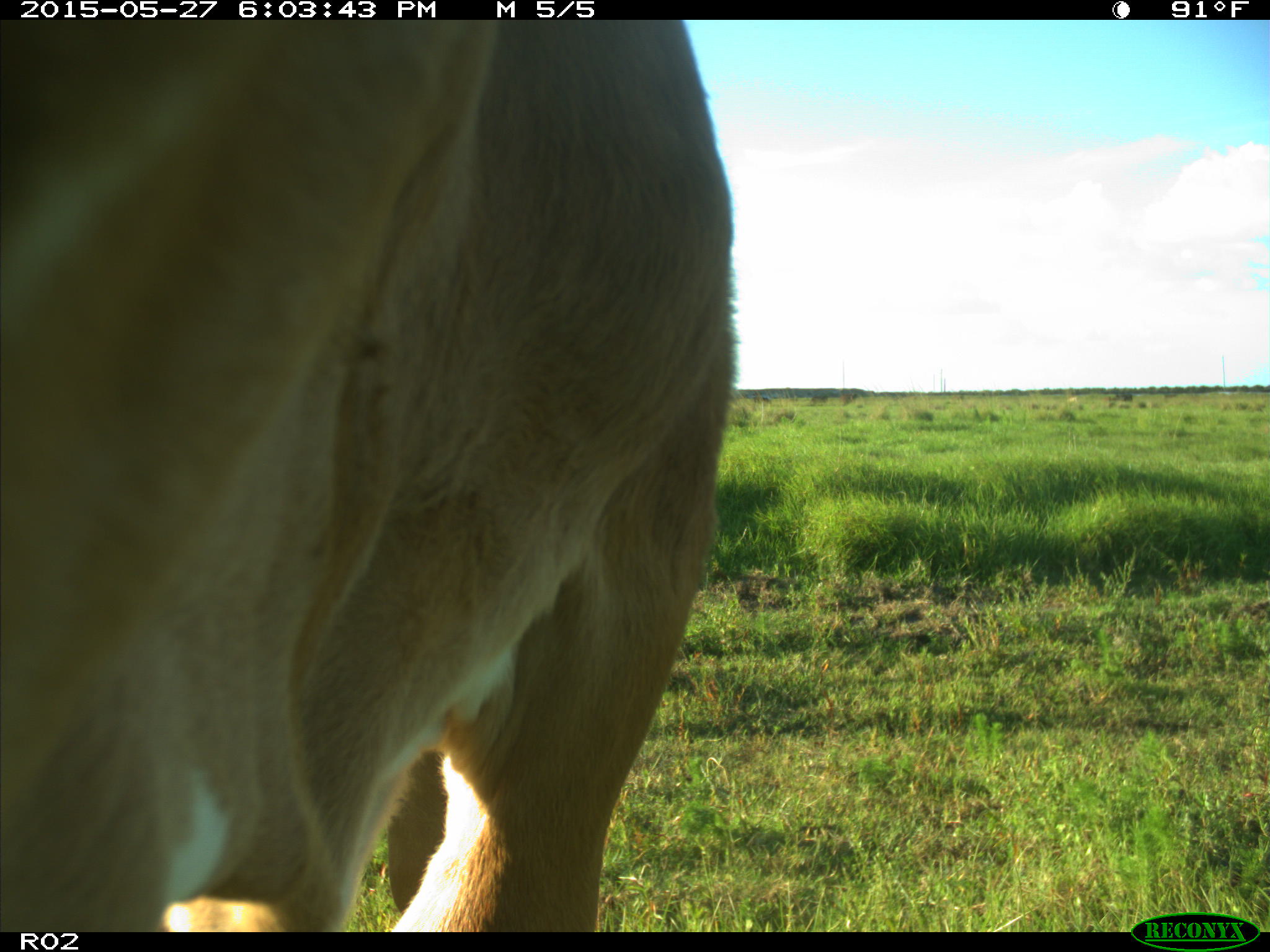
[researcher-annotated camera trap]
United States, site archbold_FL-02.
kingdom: Animalia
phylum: Chordata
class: Mammalia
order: Artiodactyla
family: Bovidae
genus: Bos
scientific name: Bos taurus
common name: domestic cow